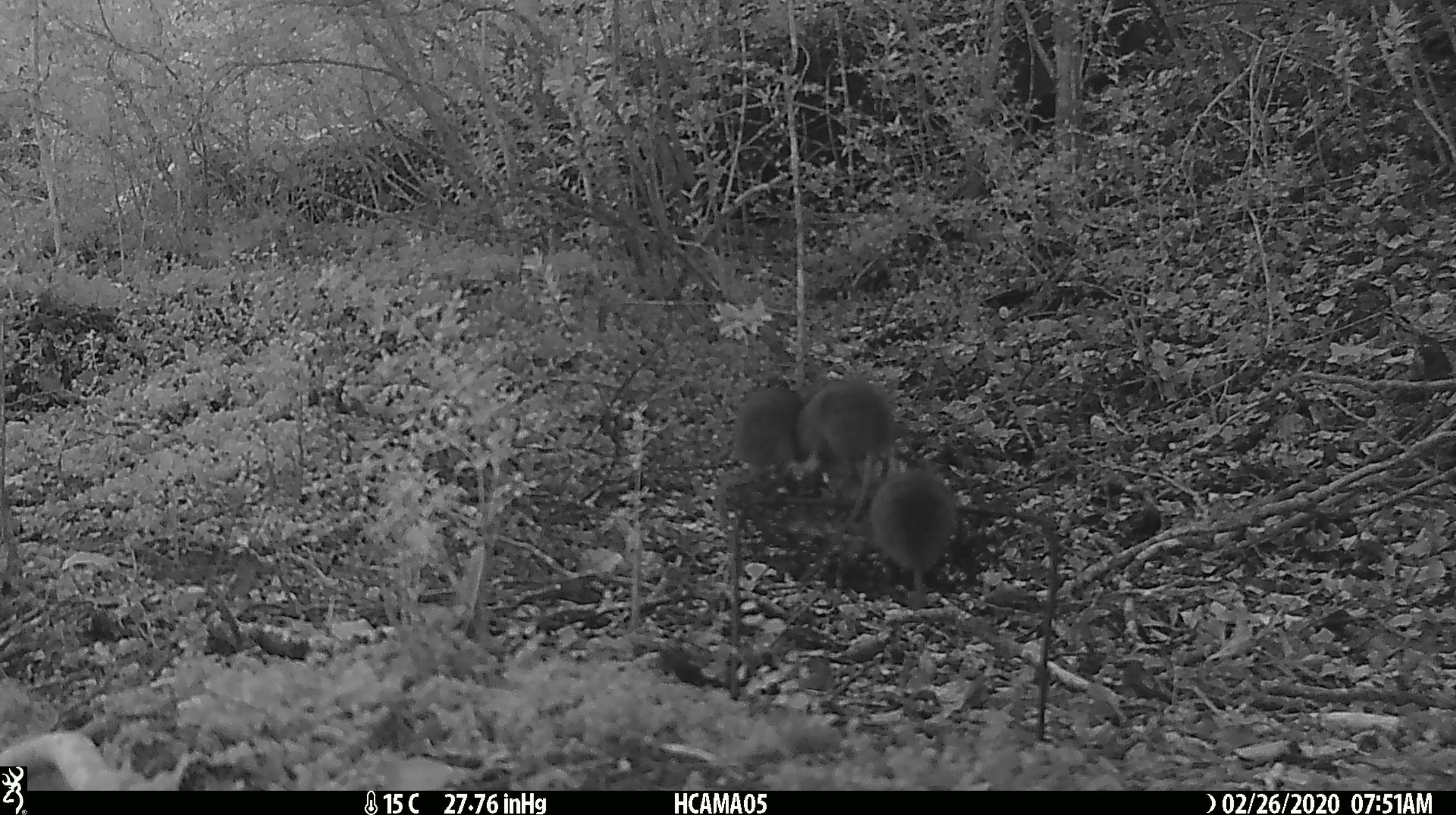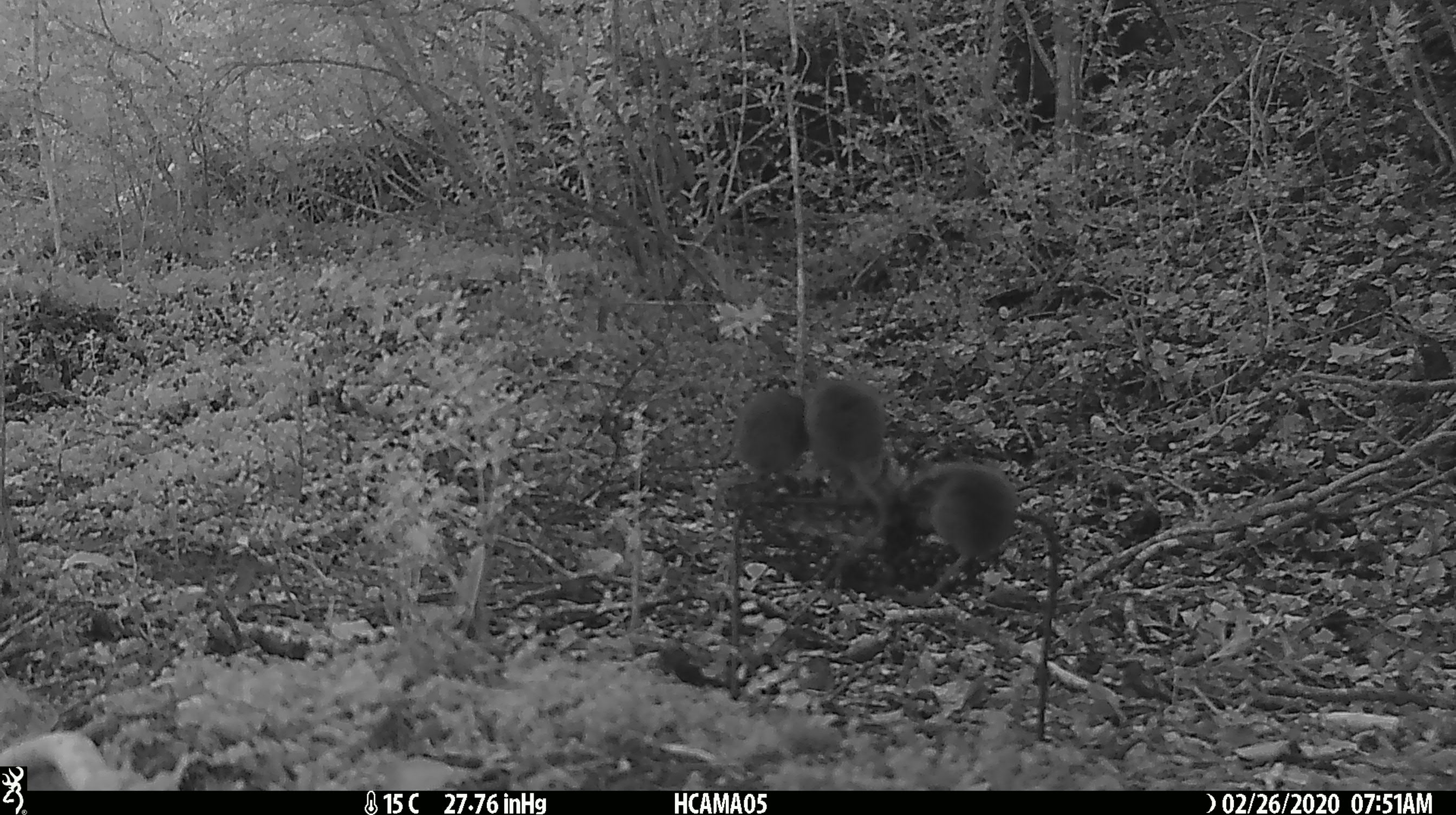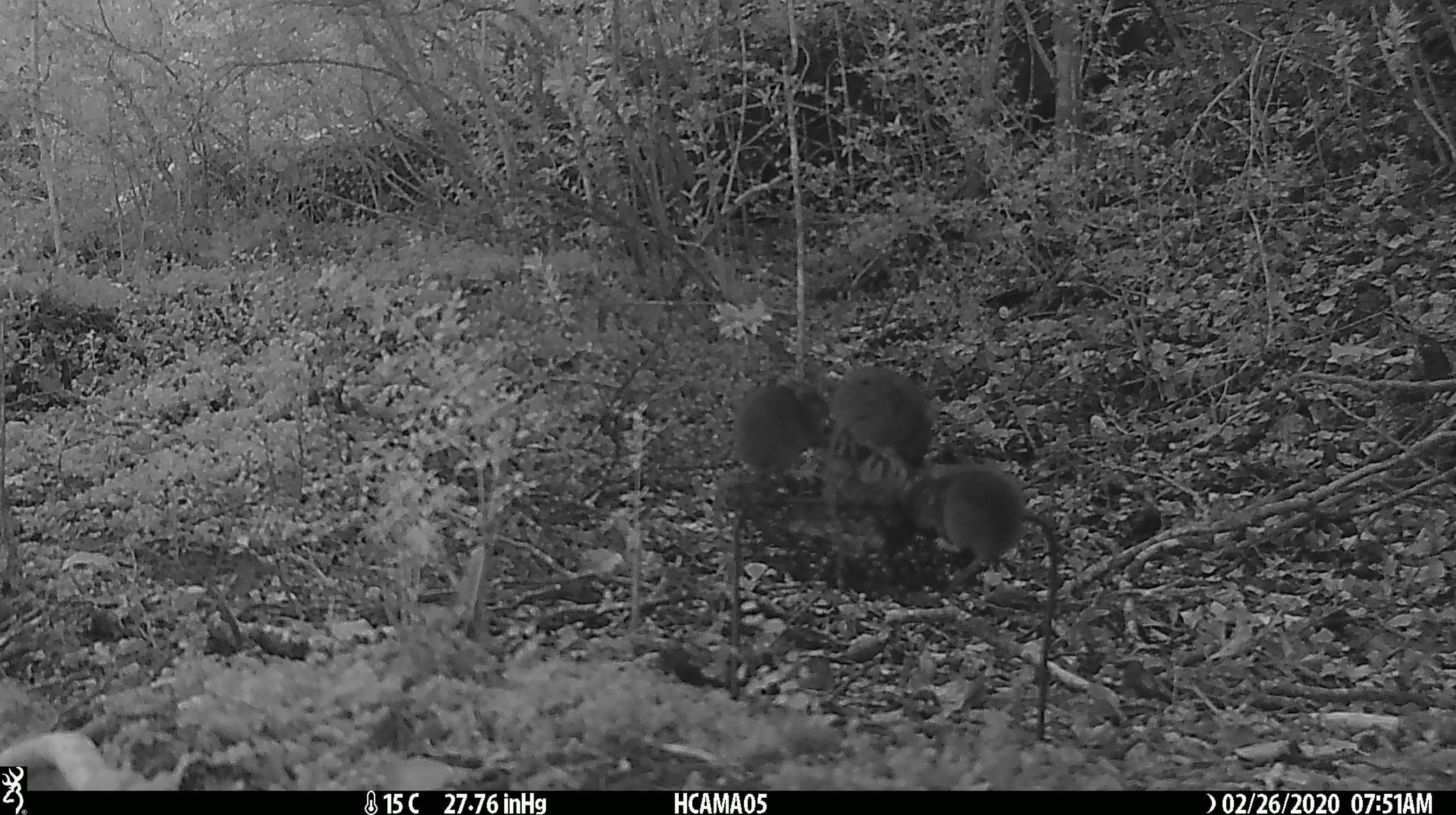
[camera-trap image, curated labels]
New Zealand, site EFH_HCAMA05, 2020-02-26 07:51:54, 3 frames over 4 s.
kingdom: Animalia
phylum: Chordata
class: Mammalia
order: Rodentia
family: Muridae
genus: Mus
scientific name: Mus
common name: mouse